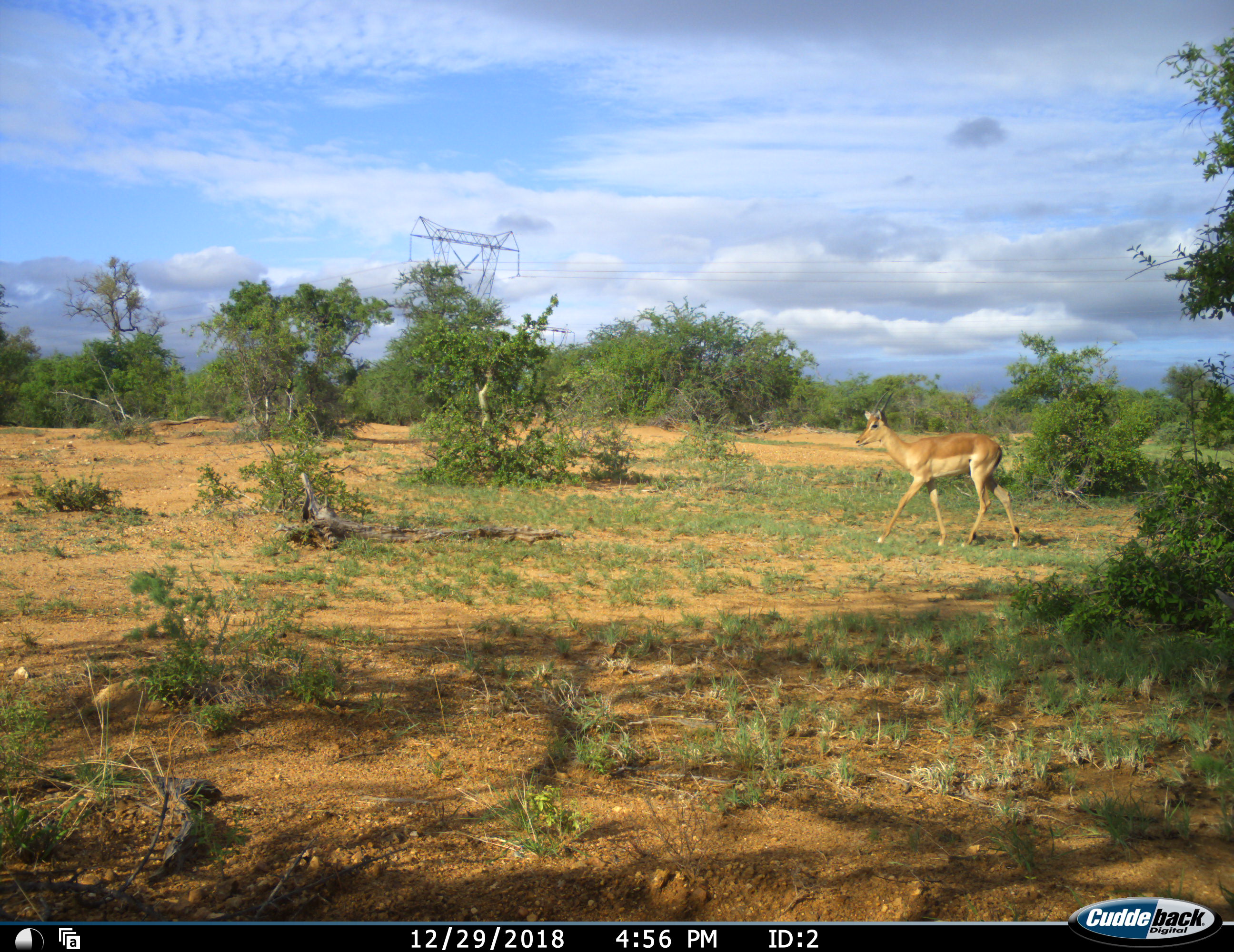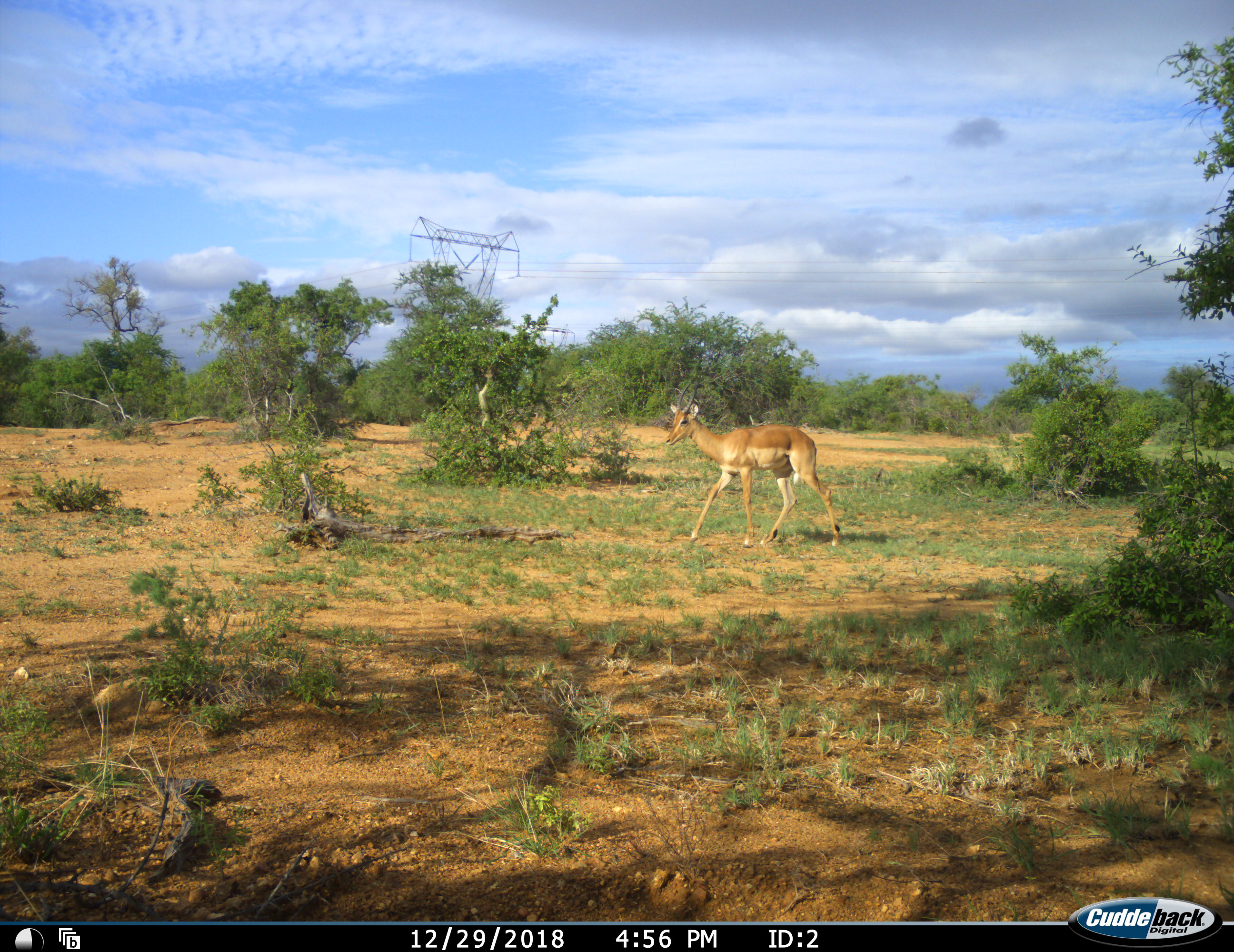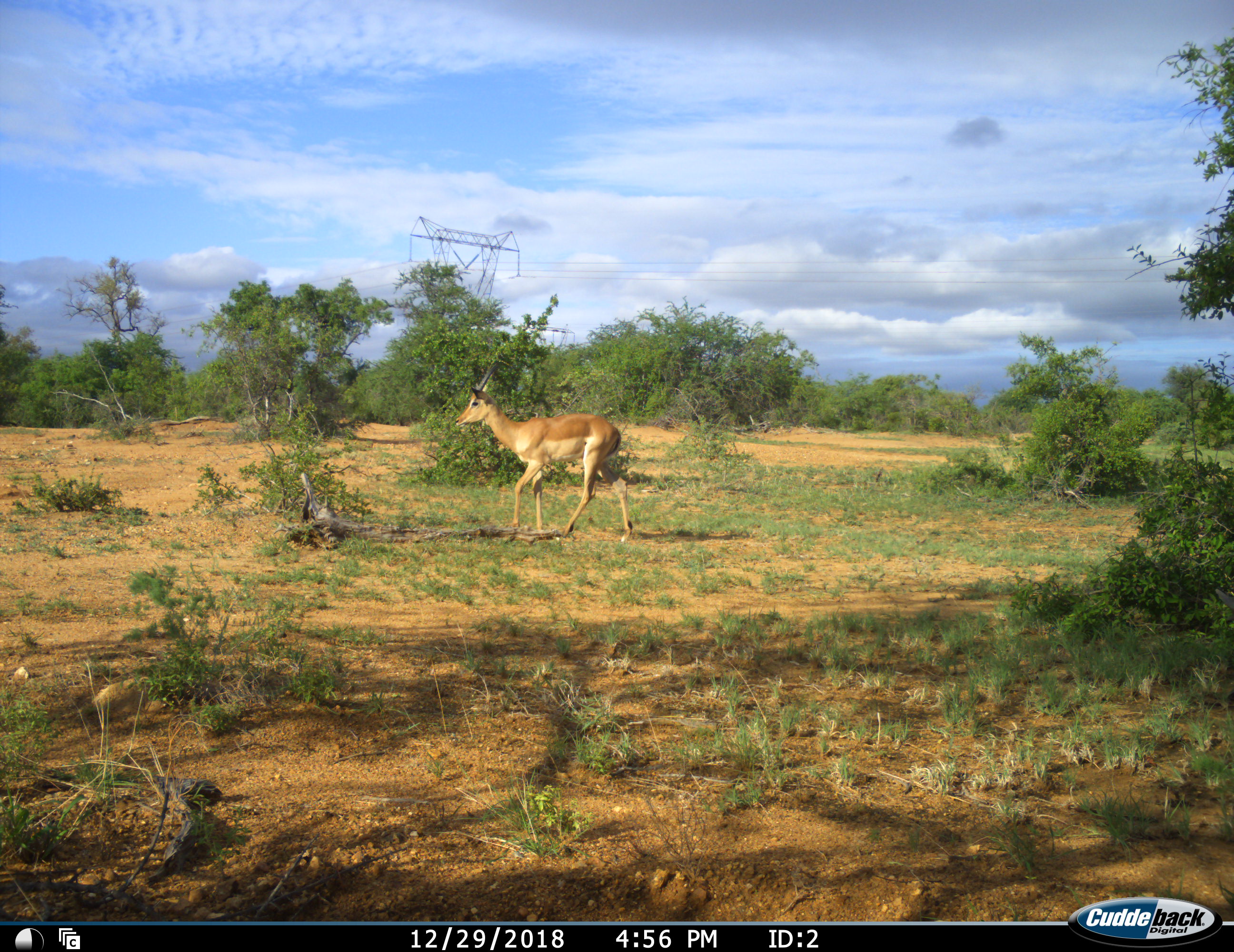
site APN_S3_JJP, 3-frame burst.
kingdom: Animalia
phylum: Chordata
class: Mammalia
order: Artiodactyla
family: Bovidae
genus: Aepyceros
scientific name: Aepyceros melampus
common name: impala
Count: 1.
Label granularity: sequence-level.